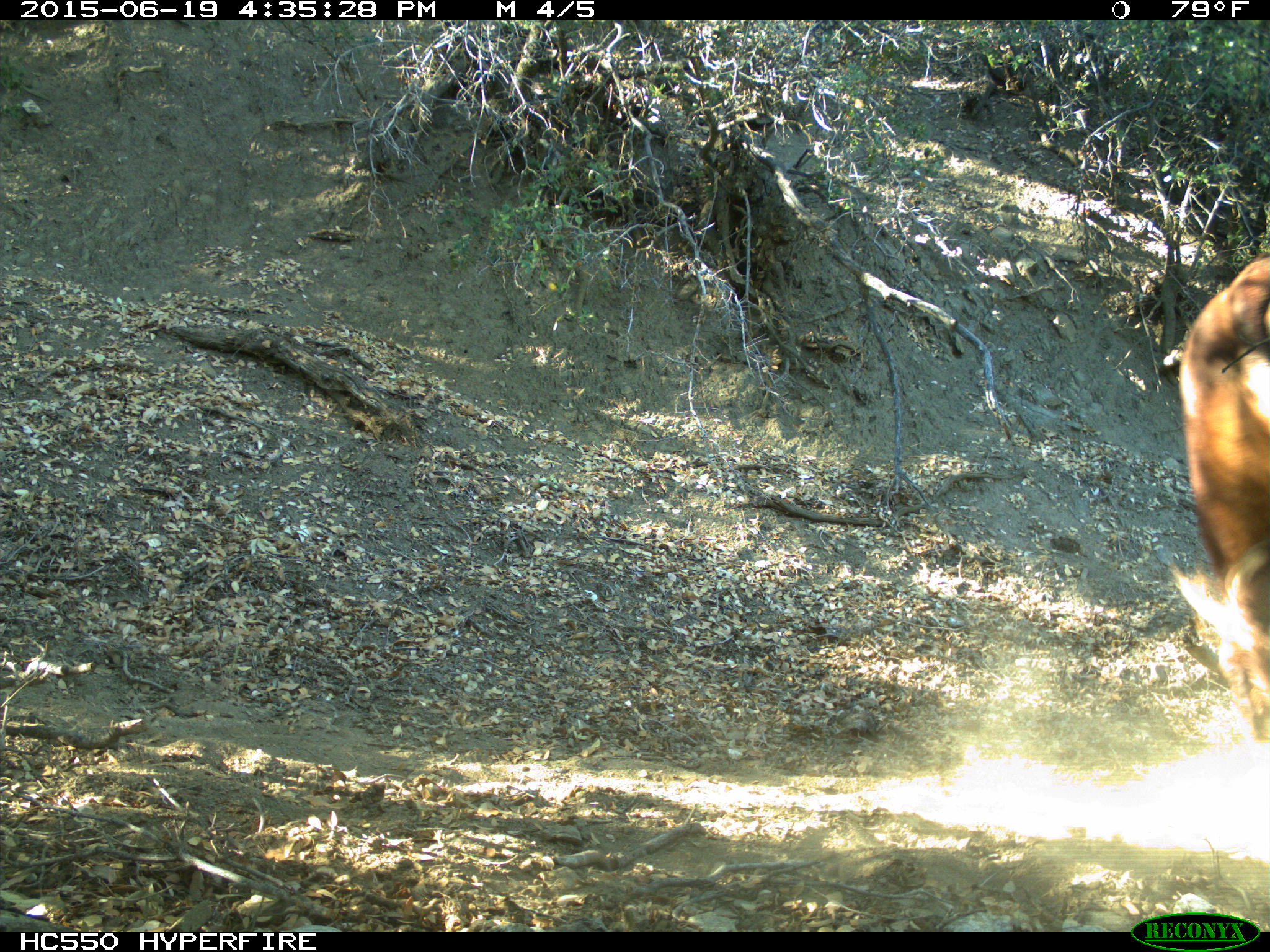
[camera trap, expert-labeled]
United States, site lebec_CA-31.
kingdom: Animalia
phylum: Chordata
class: Mammalia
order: Artiodactyla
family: Bovidae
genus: Bos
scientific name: Bos taurus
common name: domestic cow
Bos taurus (domestic cow).